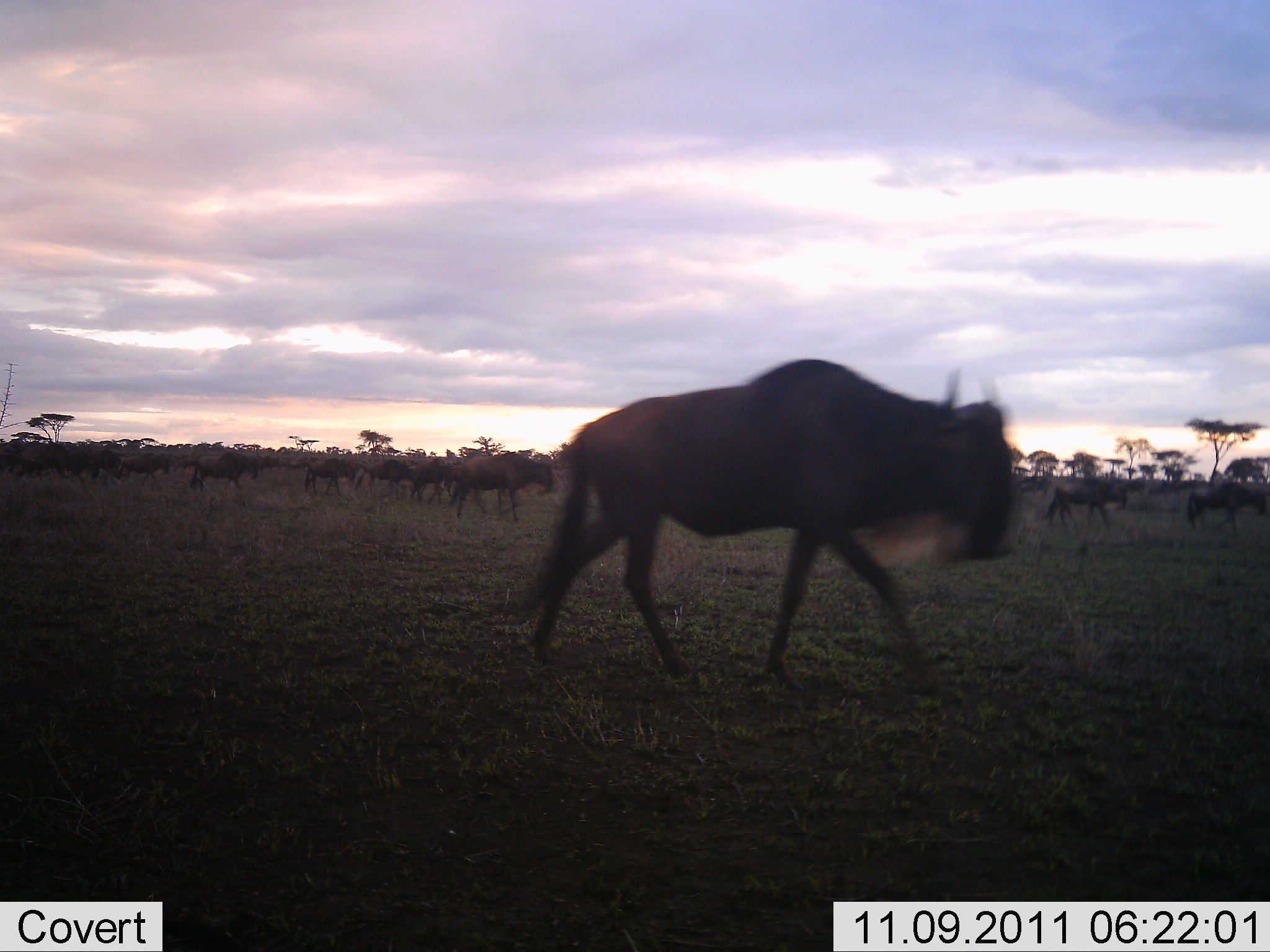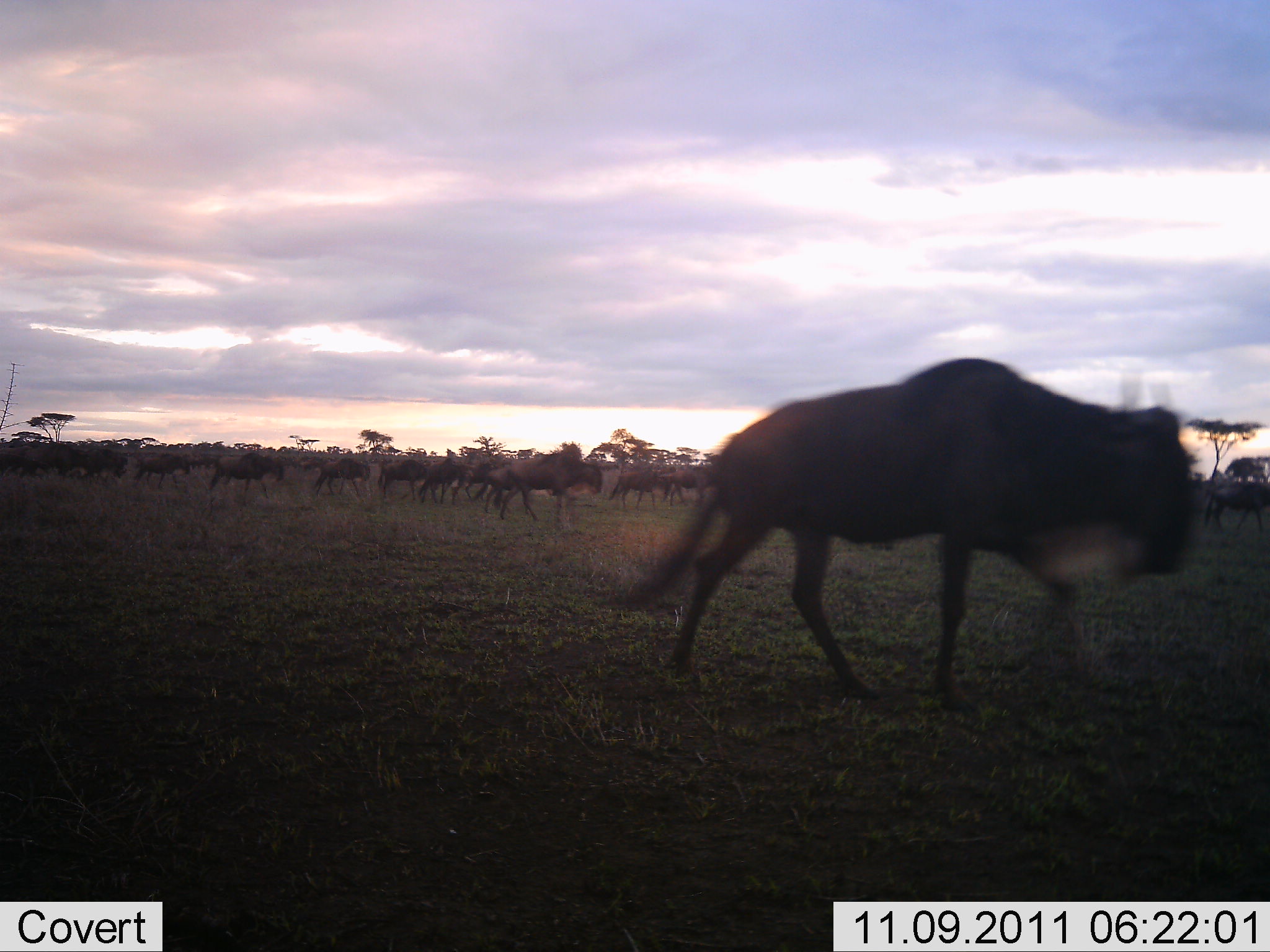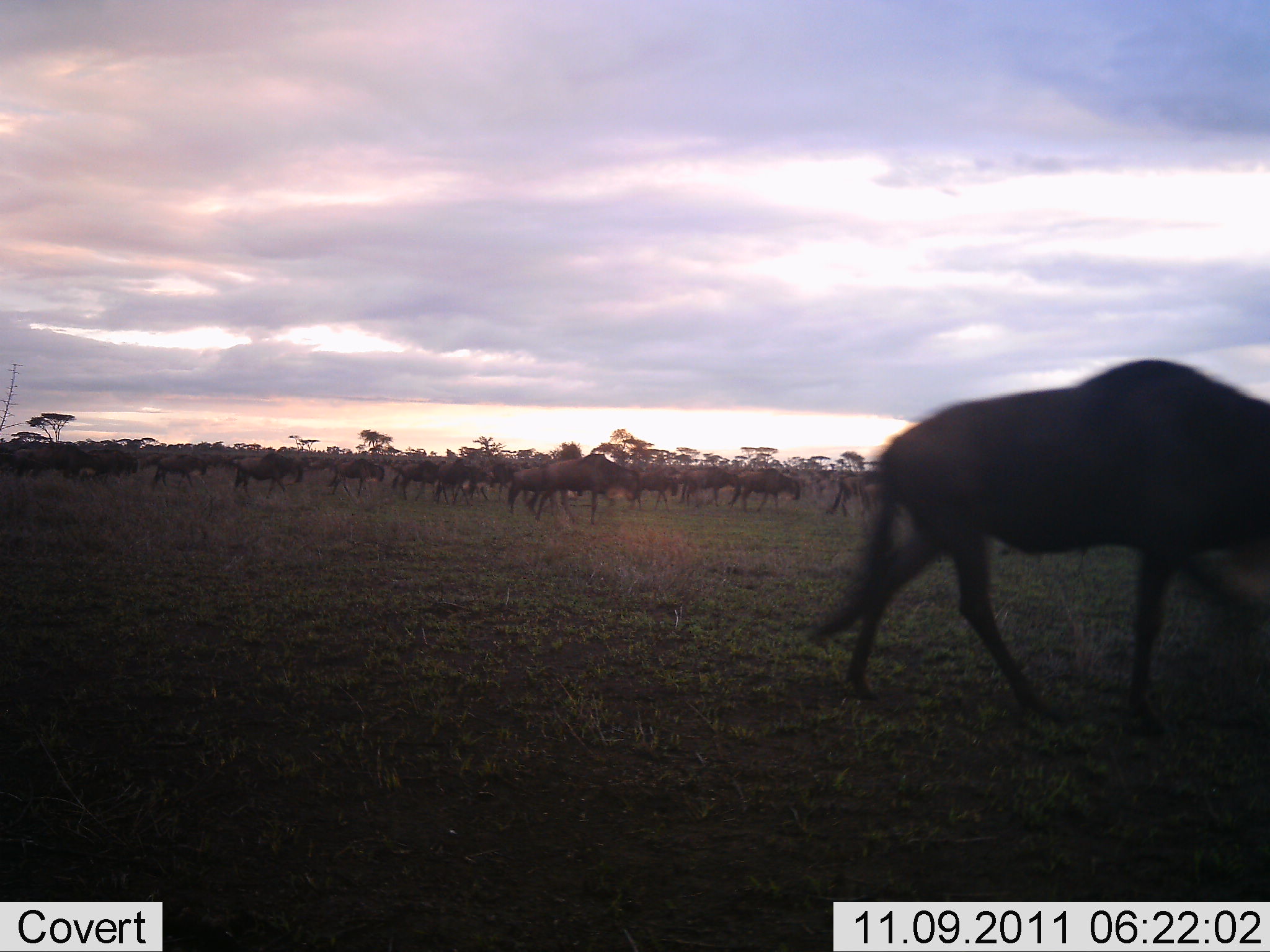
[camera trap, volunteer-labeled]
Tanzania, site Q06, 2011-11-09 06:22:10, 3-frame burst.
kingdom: Animalia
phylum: Chordata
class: Mammalia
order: Artiodactyla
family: Bovidae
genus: Connochaetes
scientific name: Connochaetes taurinus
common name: blue wildebeest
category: wildebeest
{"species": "wildebeest (blue wildebeest) (Connochaetes taurinus)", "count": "11-50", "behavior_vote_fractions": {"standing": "17%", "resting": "0%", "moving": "100%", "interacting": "0%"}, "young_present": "0%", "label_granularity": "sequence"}